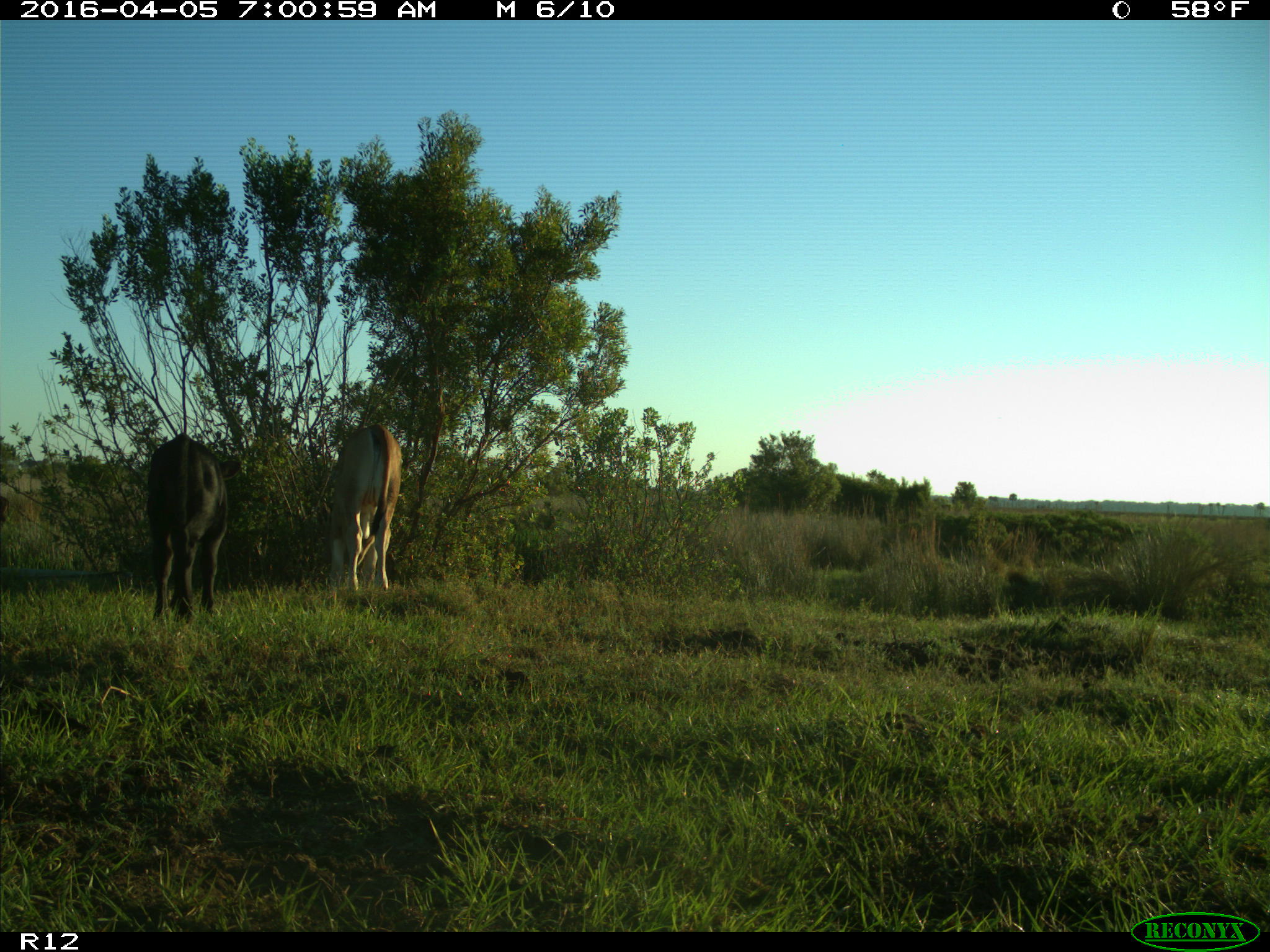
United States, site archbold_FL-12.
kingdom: Animalia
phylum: Chordata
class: Mammalia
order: Artiodactyla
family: Bovidae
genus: Bos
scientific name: Bos taurus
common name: domestic cow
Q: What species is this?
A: Bos taurus (domestic cow).